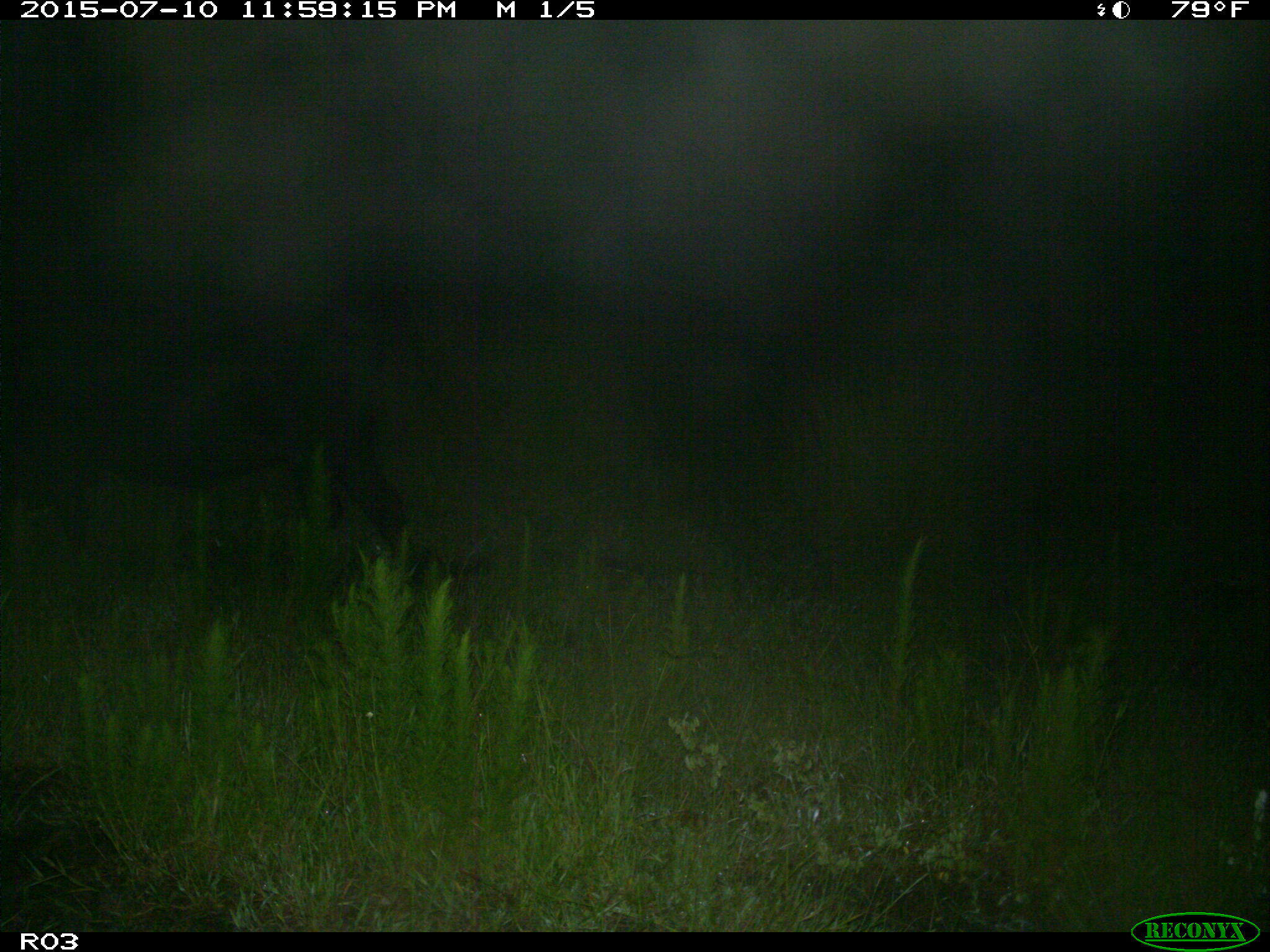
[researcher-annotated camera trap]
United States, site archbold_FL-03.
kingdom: Animalia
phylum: Chordata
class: Mammalia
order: Artiodactyla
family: Bovidae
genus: Bos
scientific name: Bos taurus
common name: domestic cow